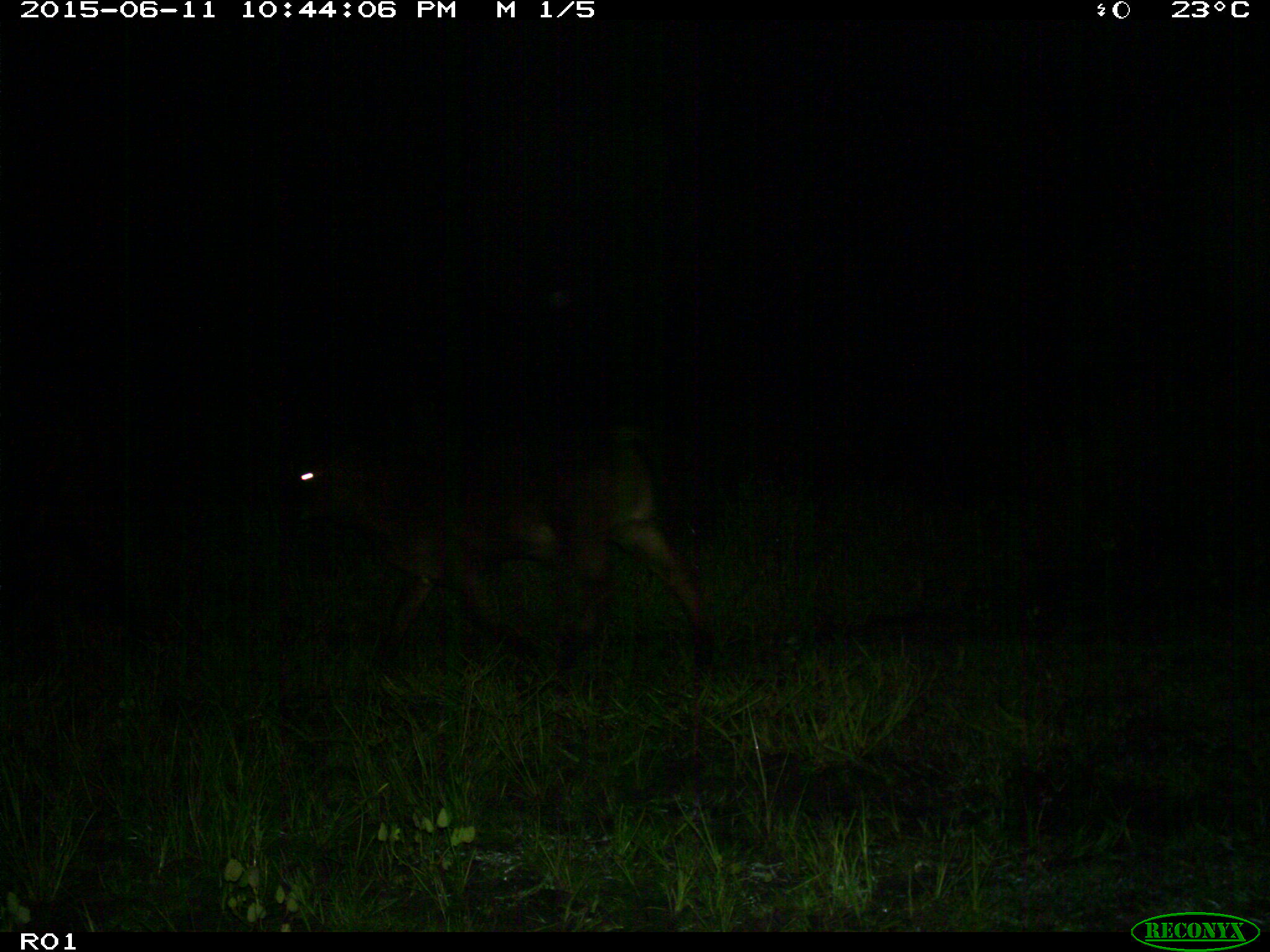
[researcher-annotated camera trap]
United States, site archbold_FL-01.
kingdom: Animalia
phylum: Chordata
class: Mammalia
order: Artiodactyla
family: Bovidae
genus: Bos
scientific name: Bos taurus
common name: domestic cow